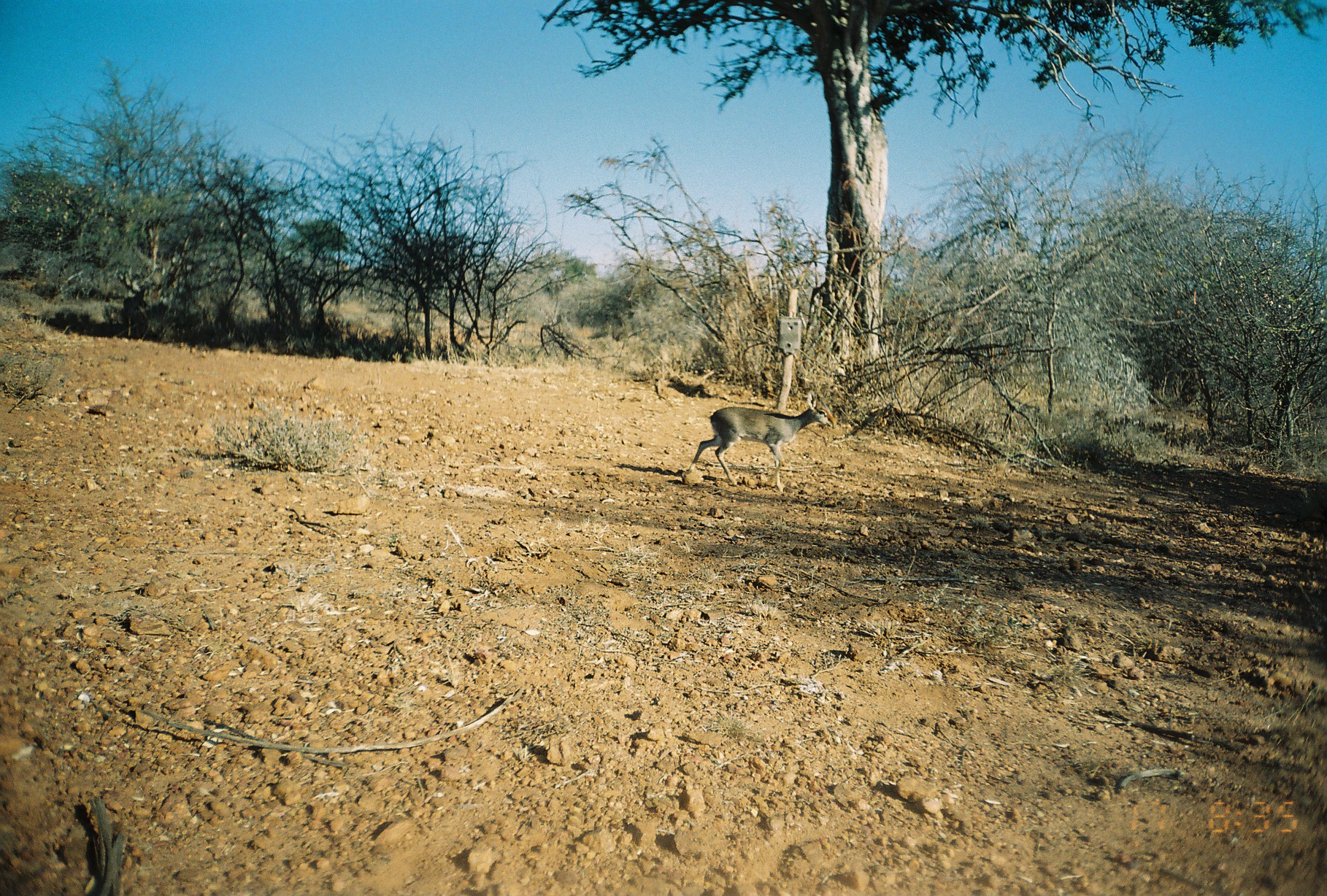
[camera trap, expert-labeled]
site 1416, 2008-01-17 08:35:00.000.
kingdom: Animalia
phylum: Chordata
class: Mammalia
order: Artiodactyla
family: Bovidae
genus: Madoqua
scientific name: Madoqua guentheri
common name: günther's dik-dik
Madoqua guentheri (günther's dik-dik), count 1.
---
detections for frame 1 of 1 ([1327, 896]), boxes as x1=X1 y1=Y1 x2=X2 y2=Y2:
madoqua guentheri: x1=686 y1=390 x2=836 y2=493